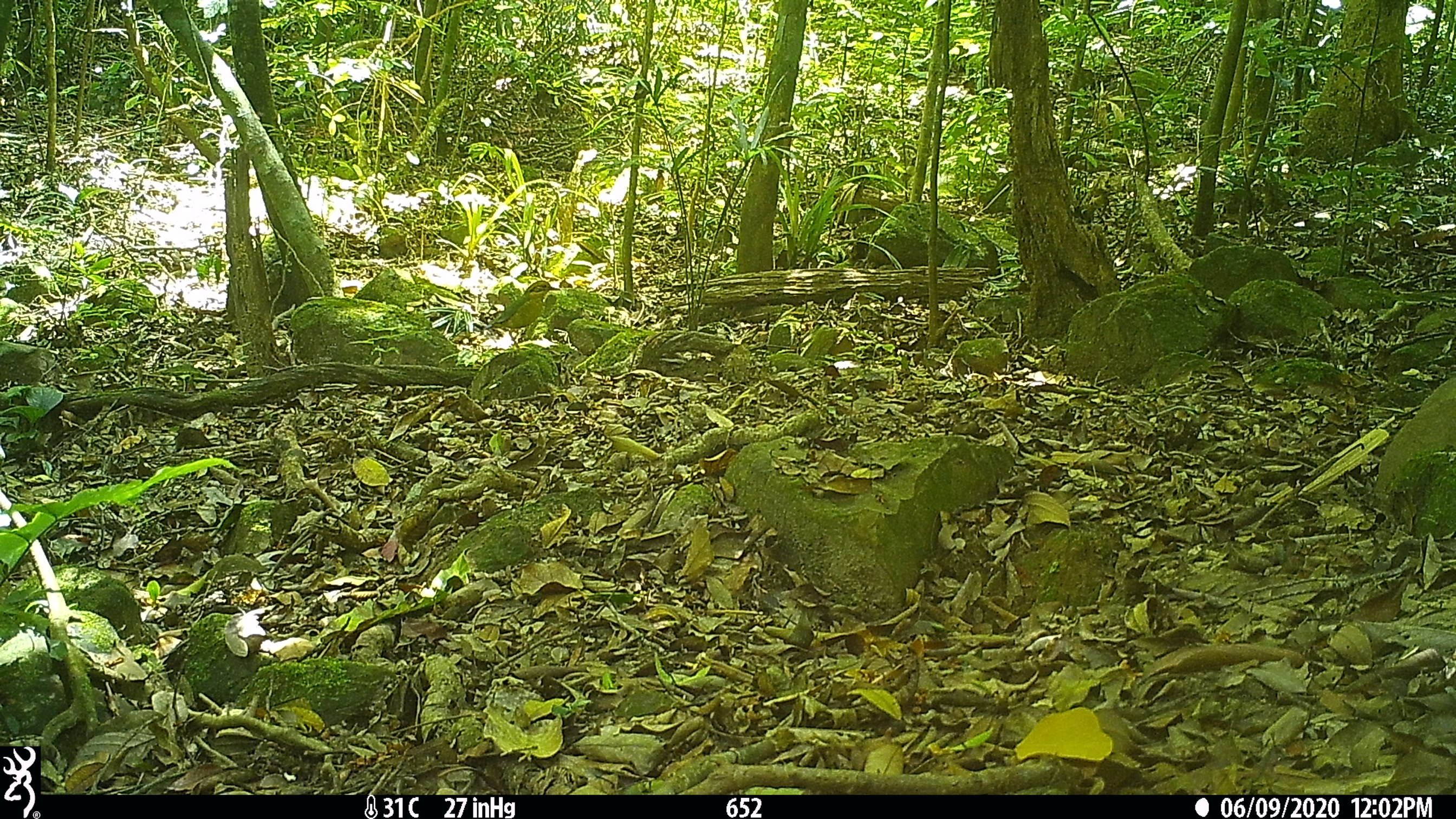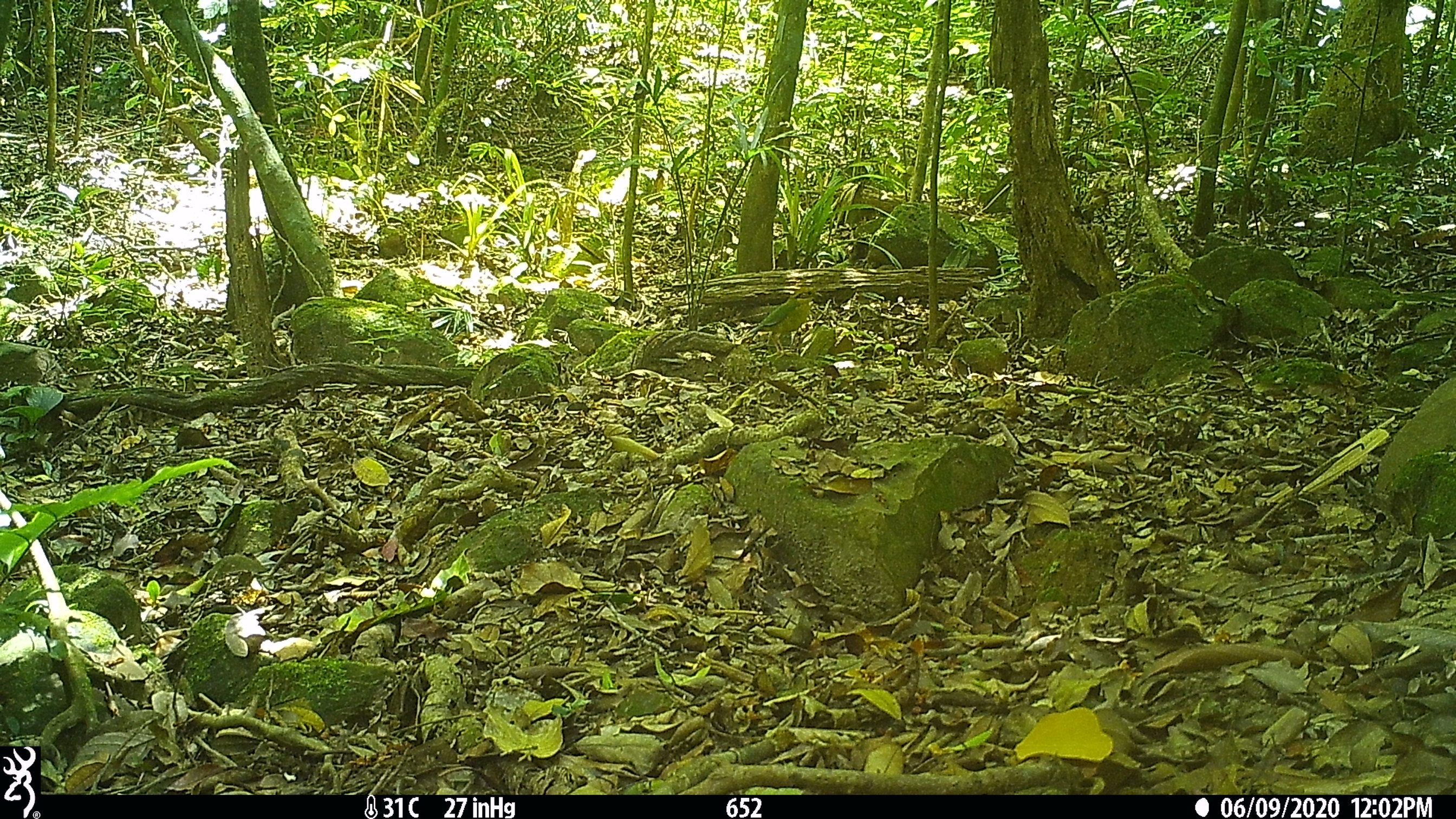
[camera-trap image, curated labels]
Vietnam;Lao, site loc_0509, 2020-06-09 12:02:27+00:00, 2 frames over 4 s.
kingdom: Animalia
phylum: Chordata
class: Aves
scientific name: Aves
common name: bird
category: unidentified bird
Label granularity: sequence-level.